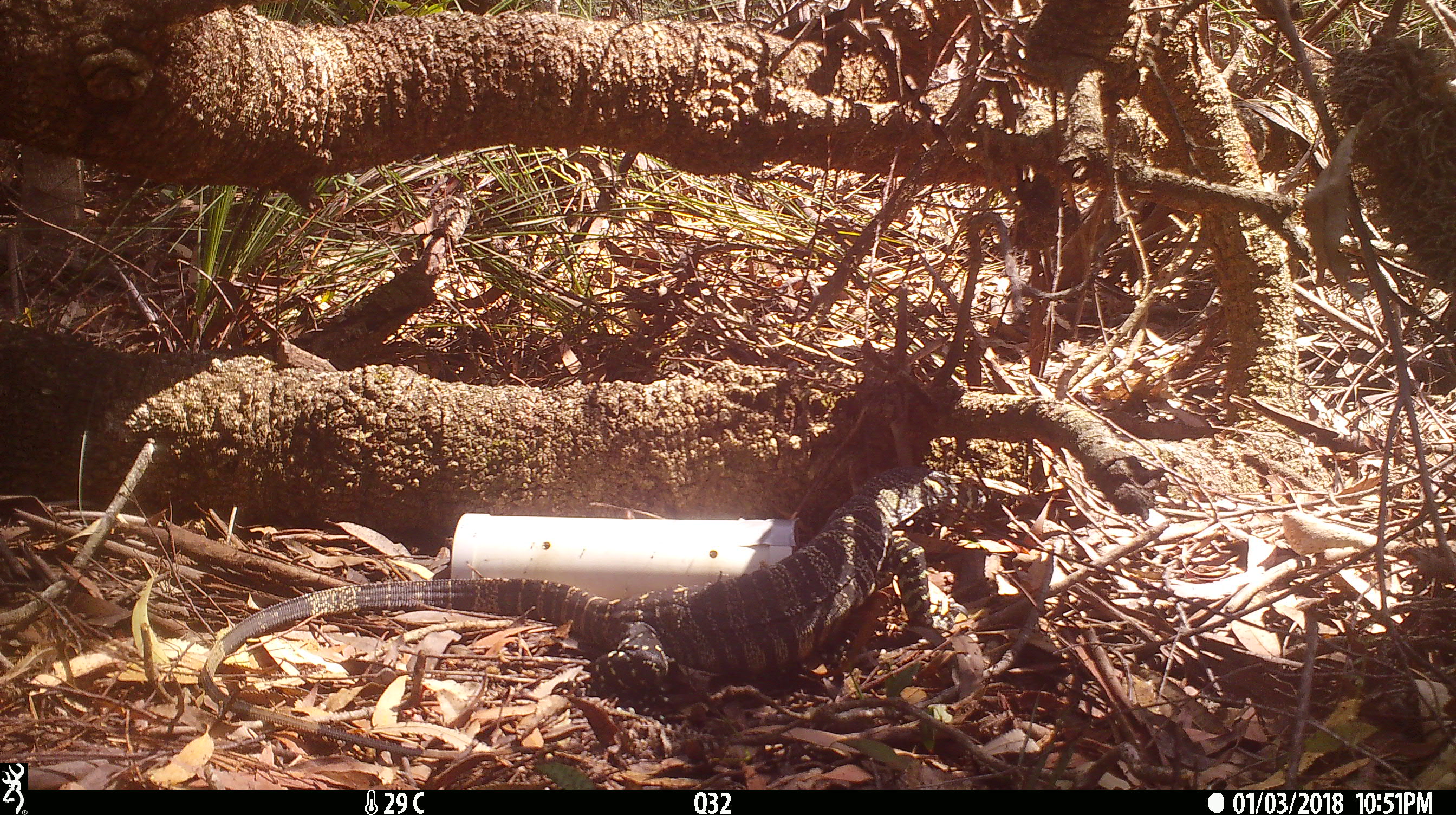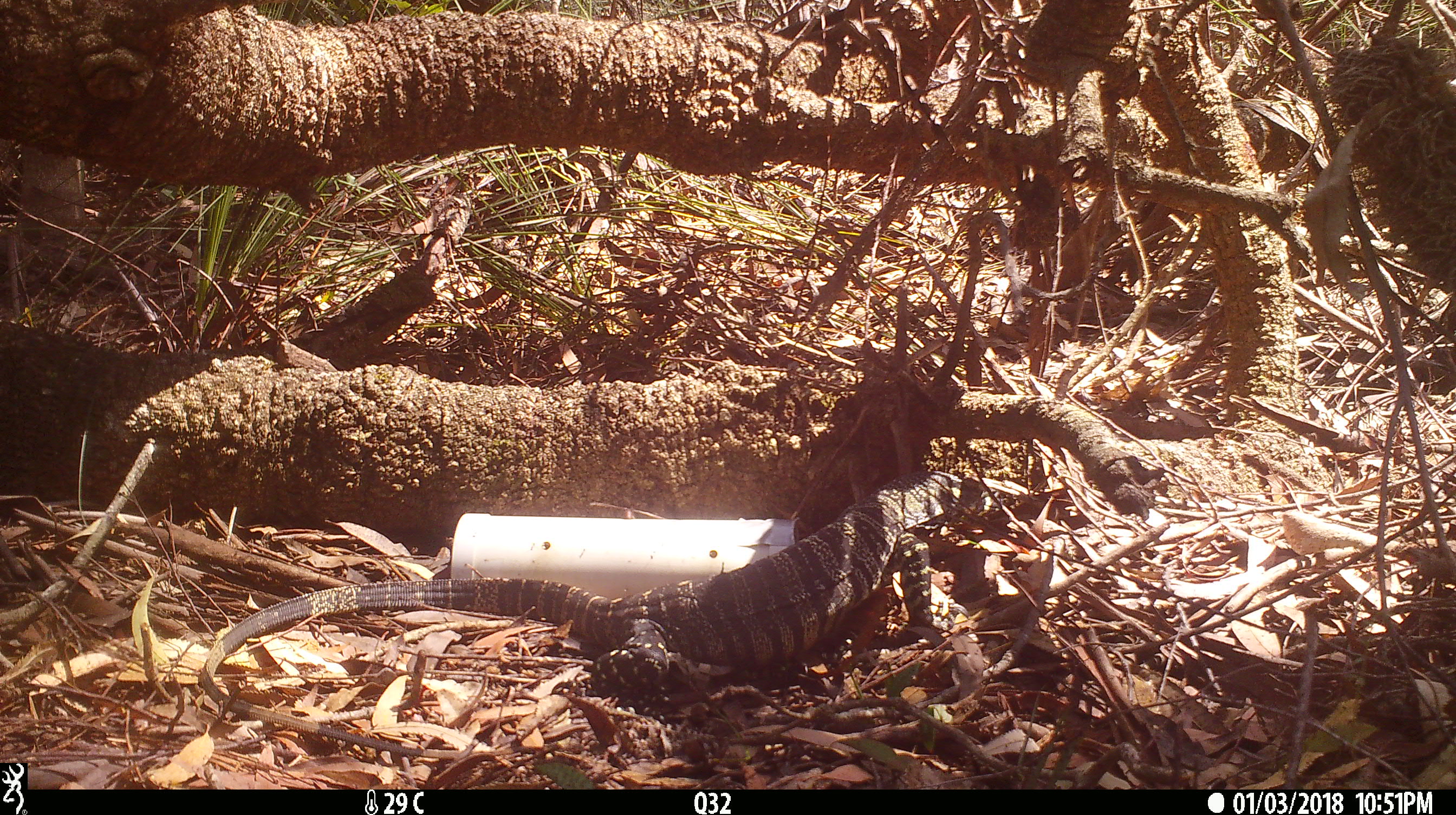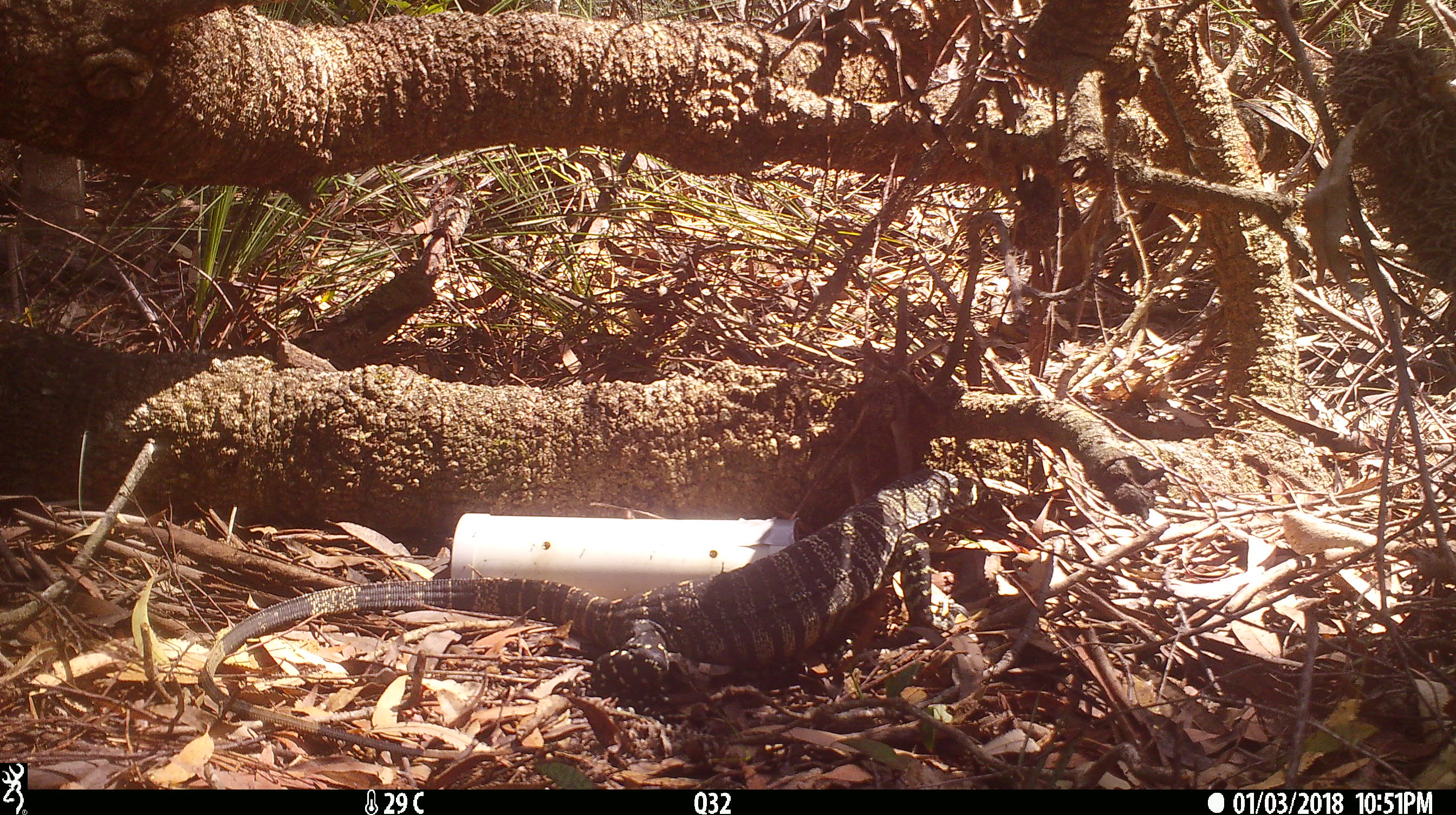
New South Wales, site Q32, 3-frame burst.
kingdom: Animalia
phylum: Chordata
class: Reptilia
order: Squamata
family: Varanidae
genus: Varanus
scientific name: Varanus varius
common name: lace monitor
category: goanna